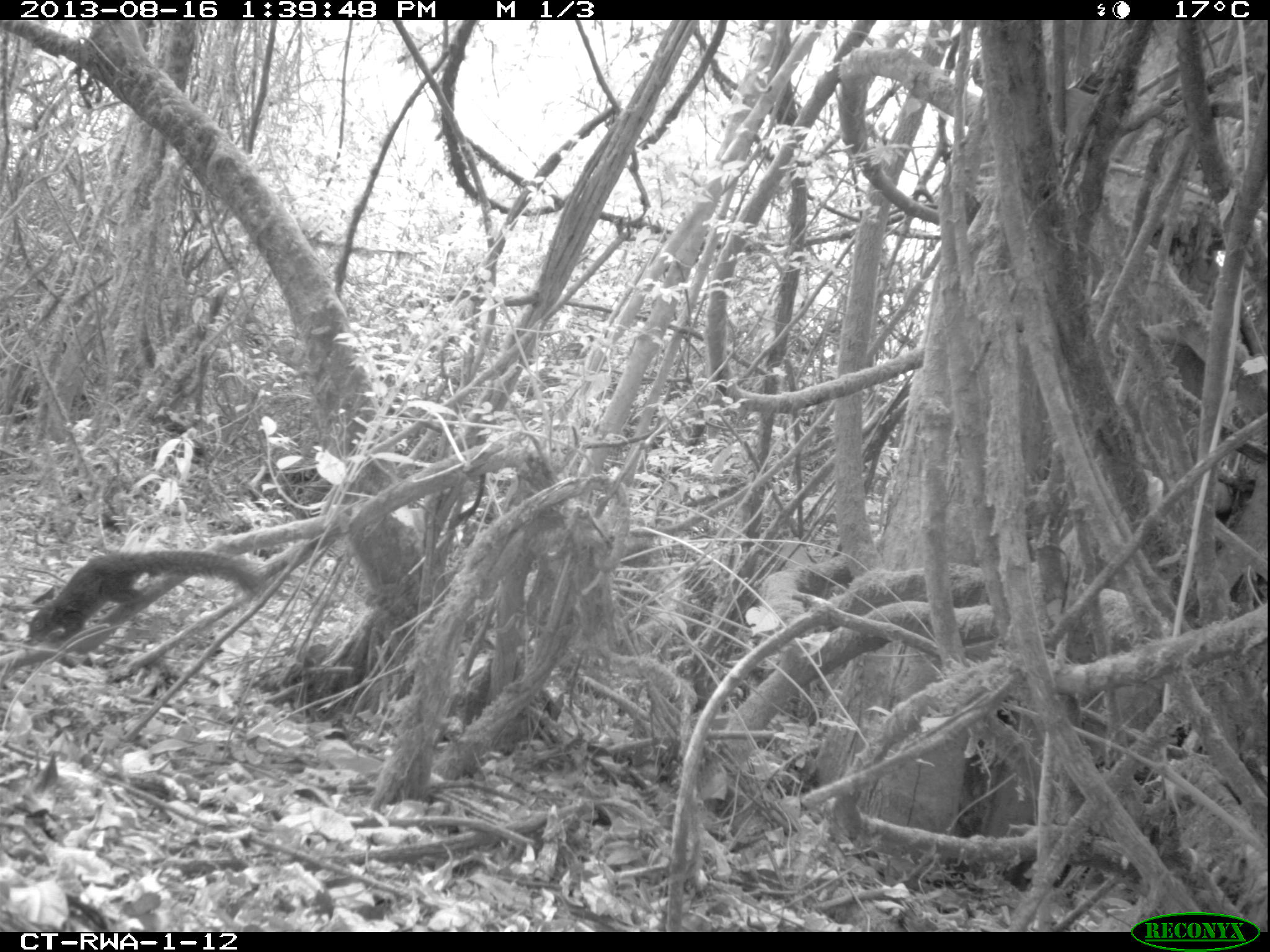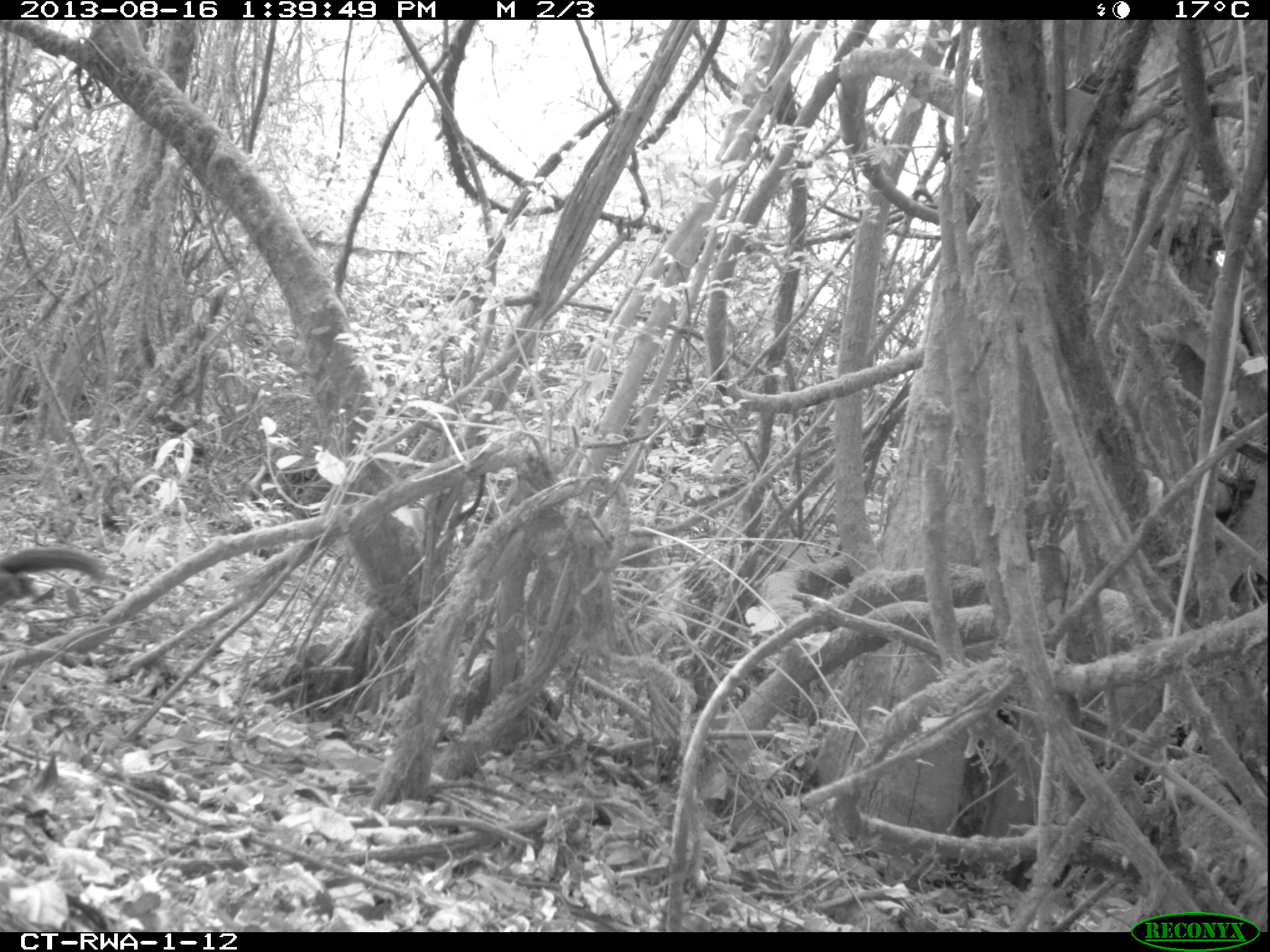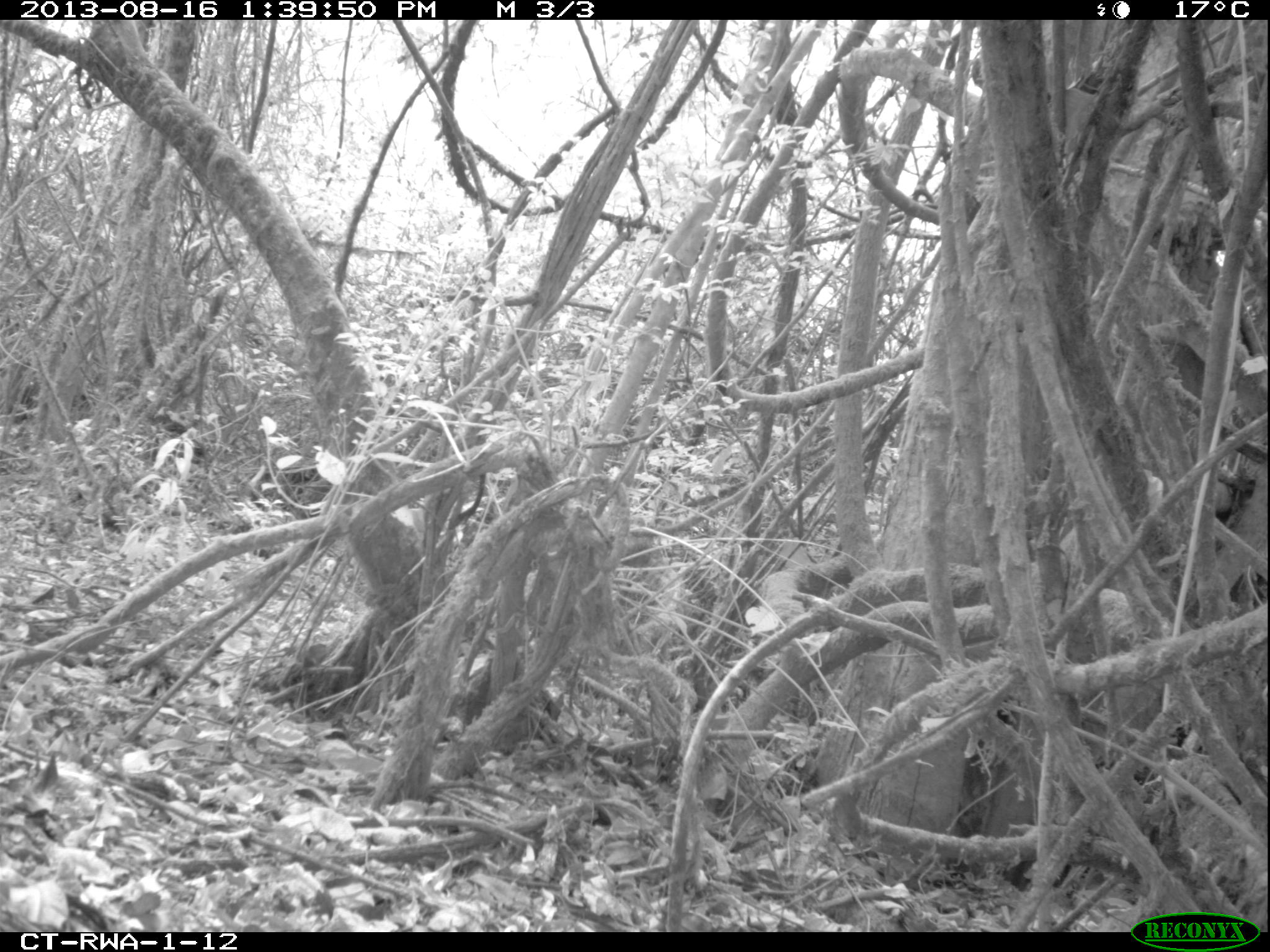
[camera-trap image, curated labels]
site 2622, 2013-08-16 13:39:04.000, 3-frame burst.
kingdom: Animalia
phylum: Chordata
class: Mammalia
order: Rodentia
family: Sciuridae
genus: Funisciurus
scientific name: Funisciurus carruthersi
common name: carruther's mountain squirrel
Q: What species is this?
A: Funisciurus carruthersi (carruther's mountain squirrel).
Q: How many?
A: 1.